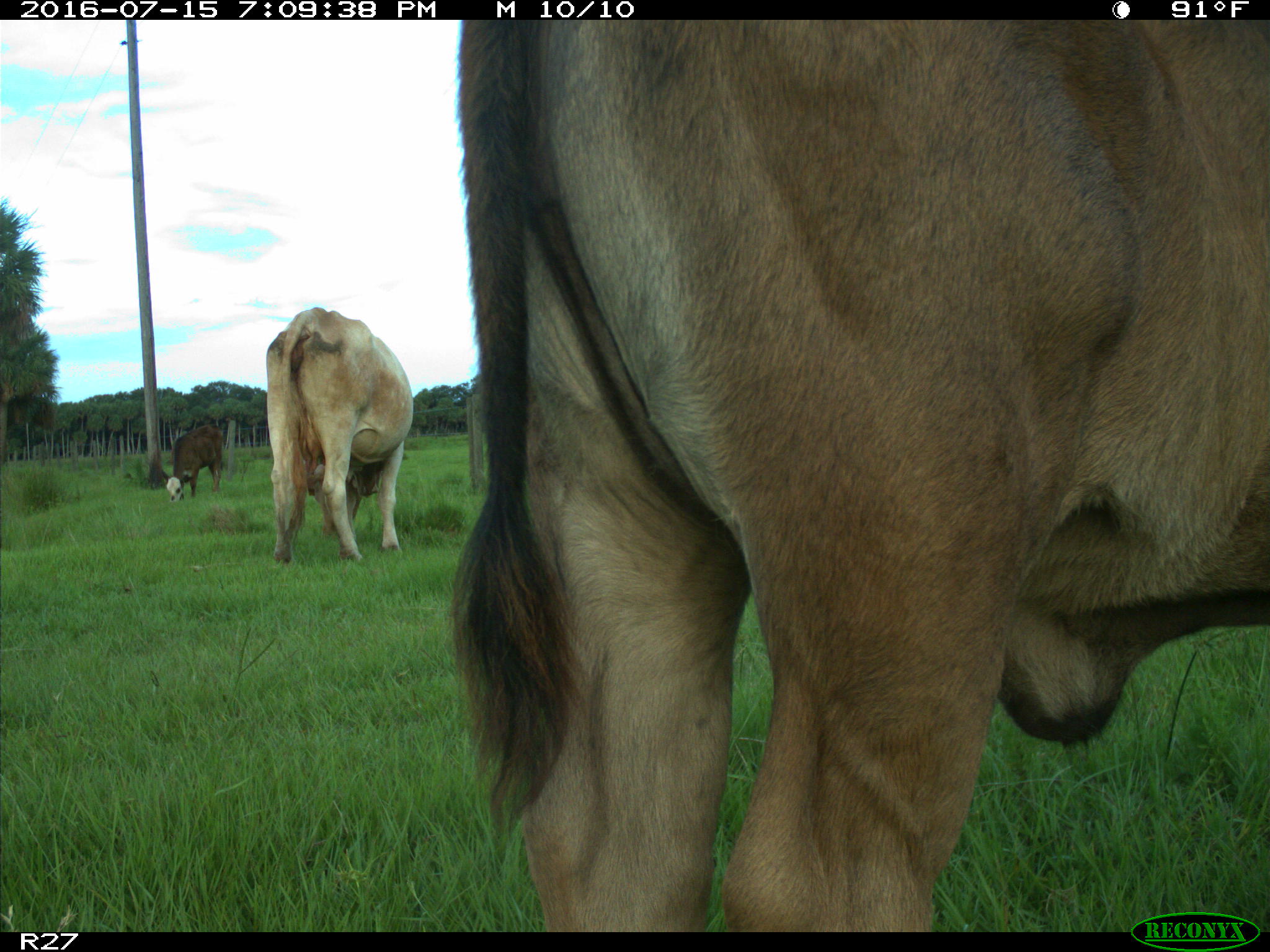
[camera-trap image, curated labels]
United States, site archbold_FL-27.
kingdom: Animalia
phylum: Chordata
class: Mammalia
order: Artiodactyla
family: Bovidae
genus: Bos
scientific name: Bos taurus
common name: domestic cow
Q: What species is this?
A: Bos taurus (domestic cow).